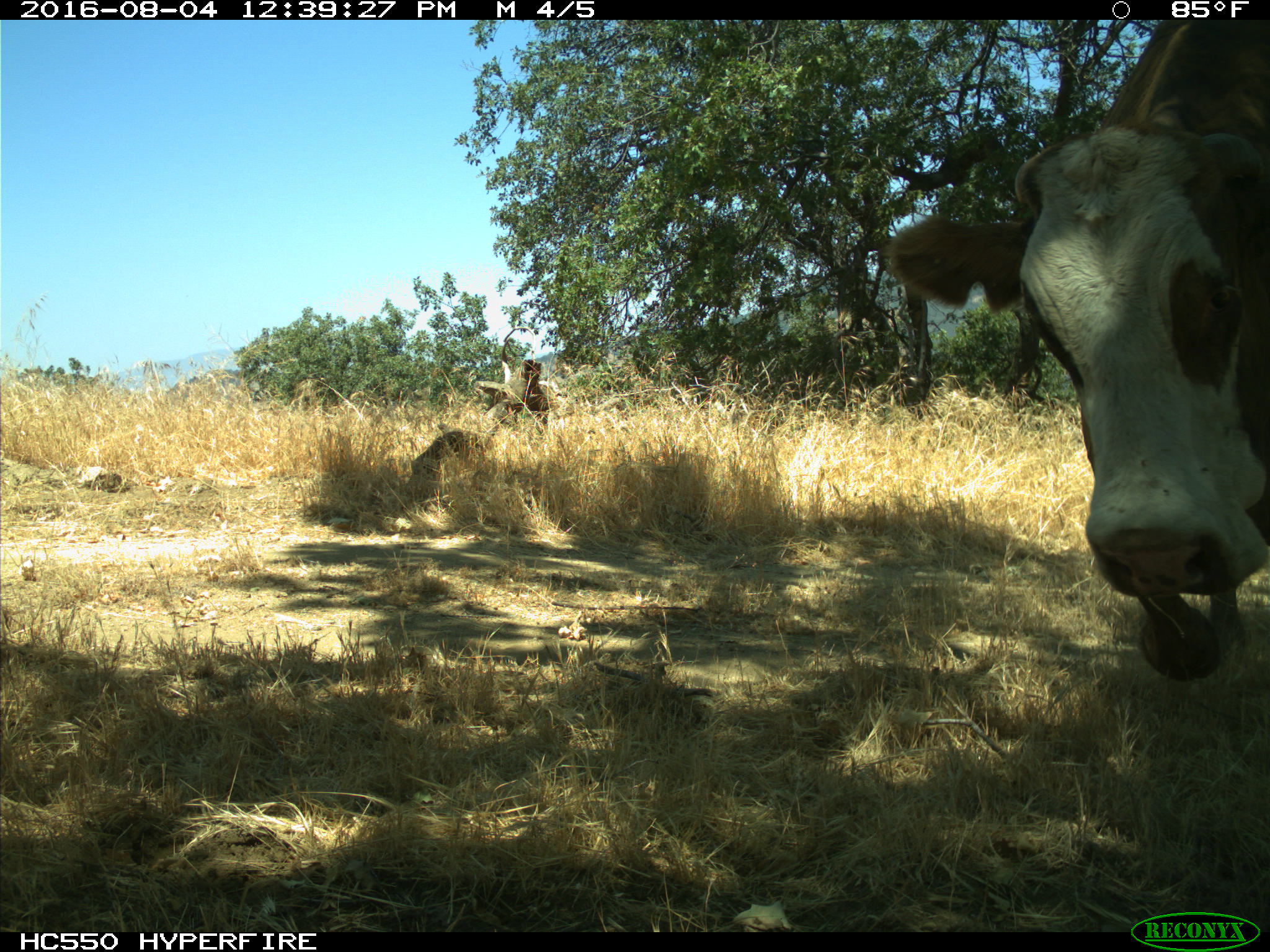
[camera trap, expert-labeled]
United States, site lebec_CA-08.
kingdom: Animalia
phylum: Chordata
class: Mammalia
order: Artiodactyla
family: Bovidae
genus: Bos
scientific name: Bos taurus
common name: domestic cow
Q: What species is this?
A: Bos taurus (domestic cow).